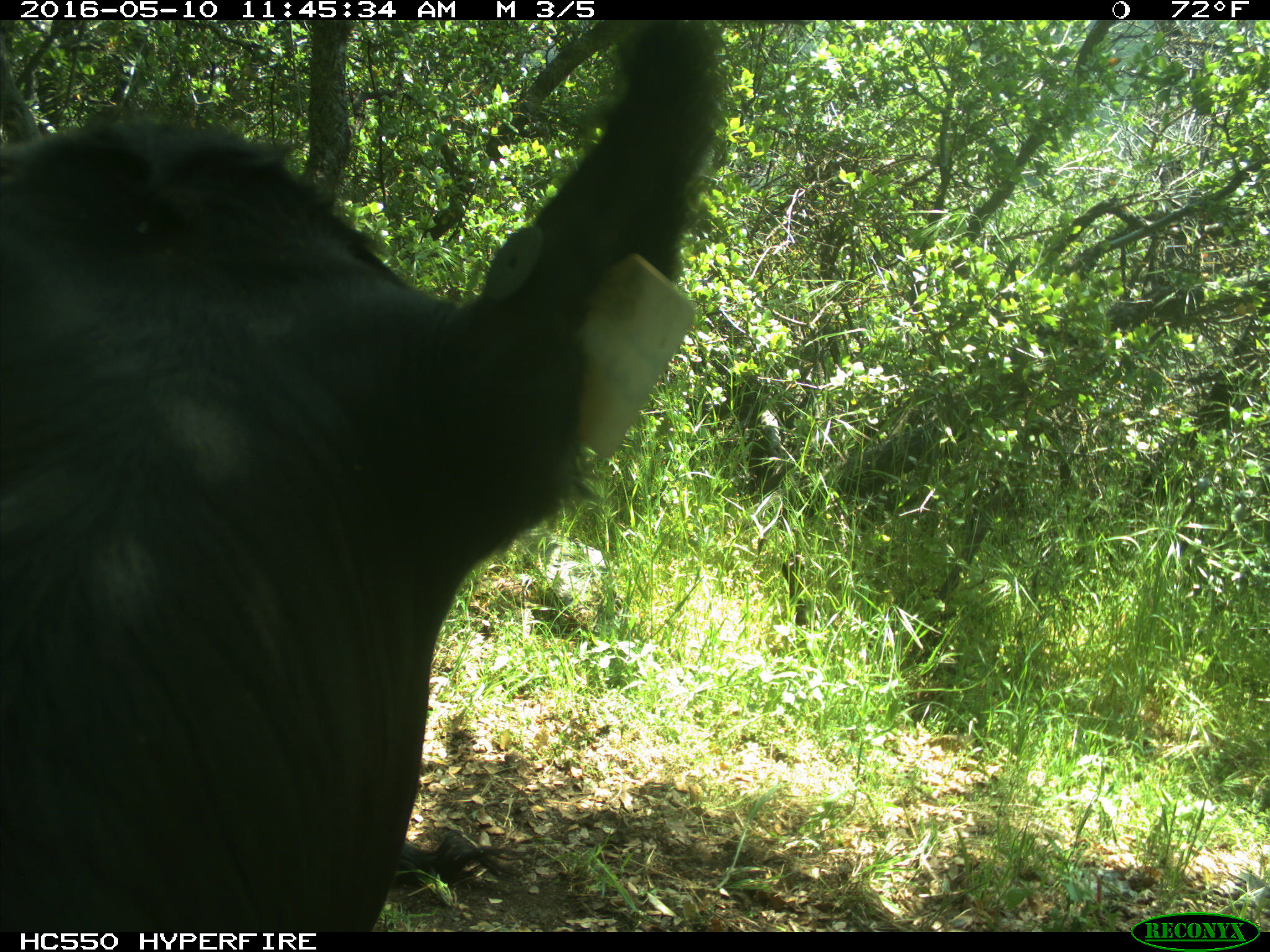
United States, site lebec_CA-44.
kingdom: Animalia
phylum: Chordata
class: Mammalia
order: Artiodactyla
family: Bovidae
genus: Bos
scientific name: Bos taurus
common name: domestic cow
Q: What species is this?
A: Bos taurus (domestic cow).